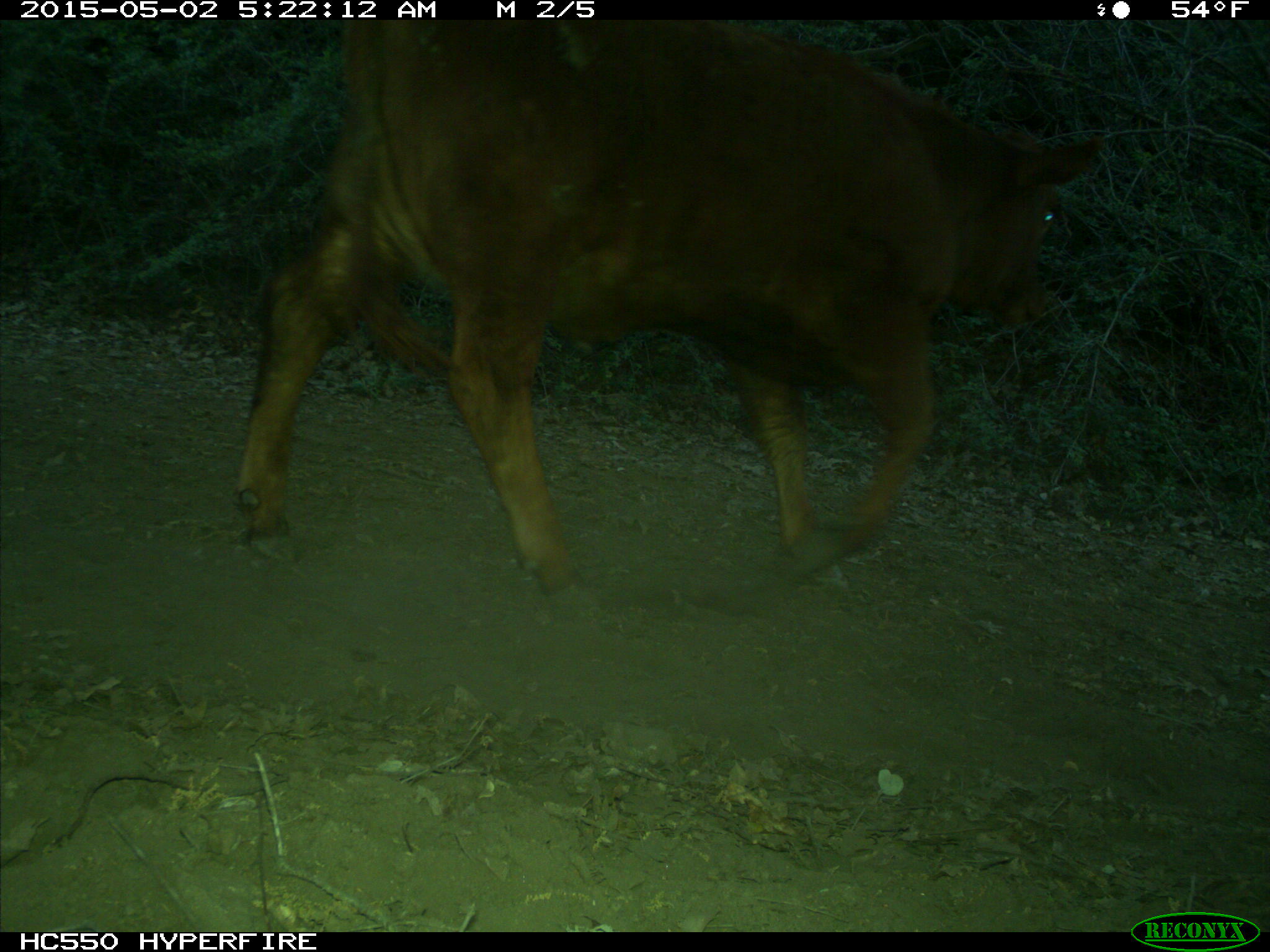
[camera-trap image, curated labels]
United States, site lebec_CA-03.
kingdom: Animalia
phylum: Chordata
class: Mammalia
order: Artiodactyla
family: Bovidae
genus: Bos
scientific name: Bos taurus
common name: domestic cow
Bos taurus (domestic cow).